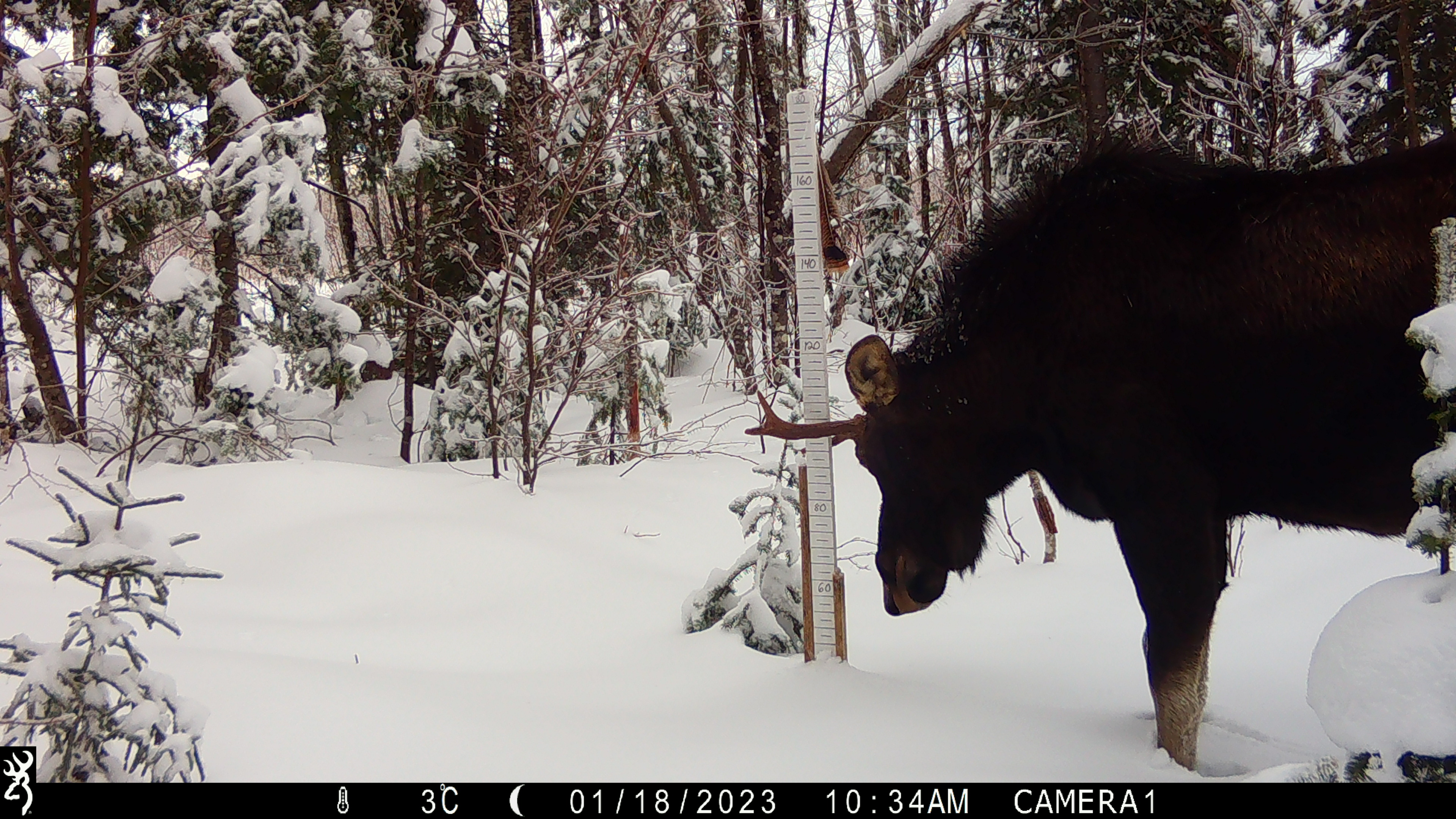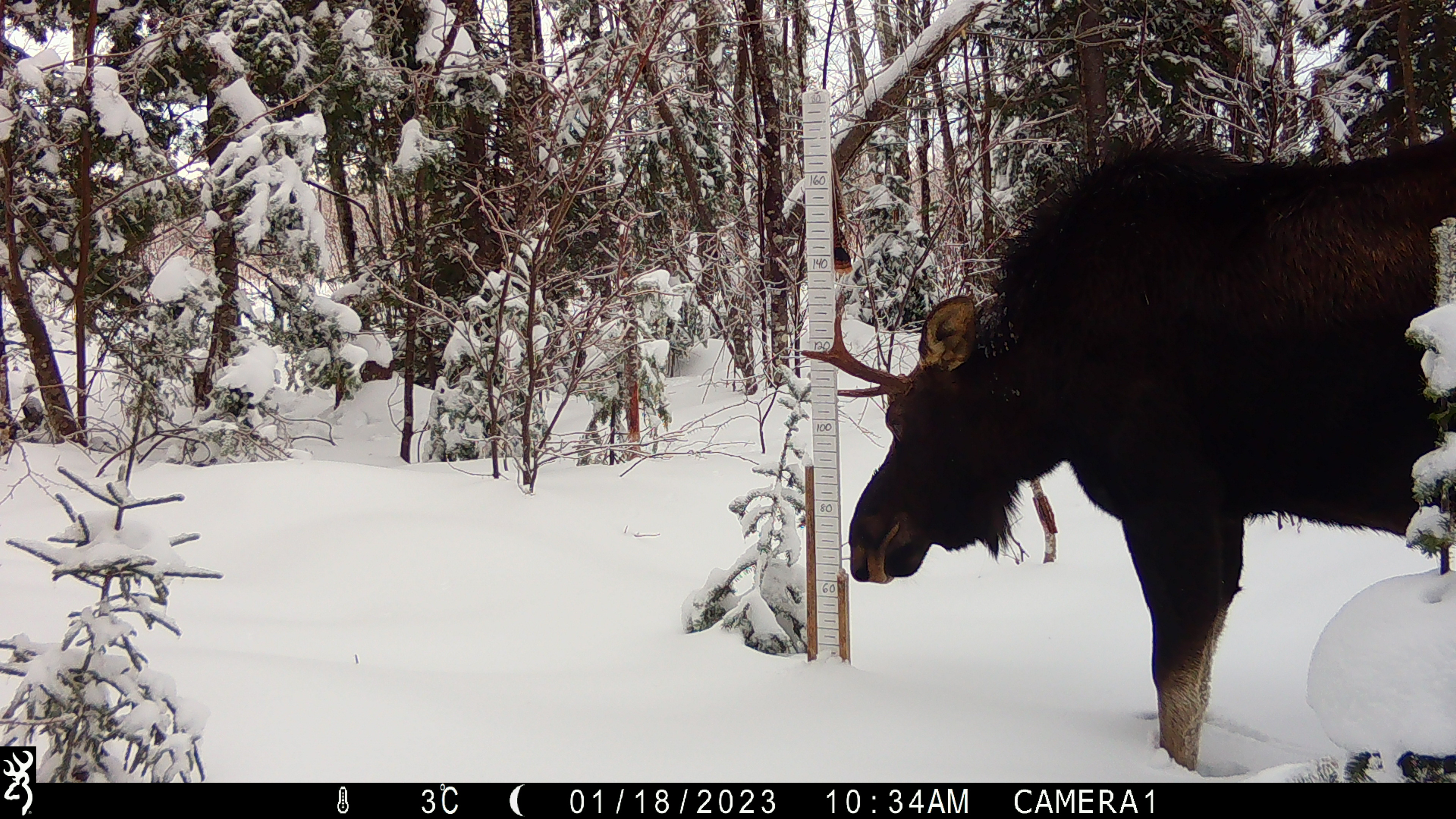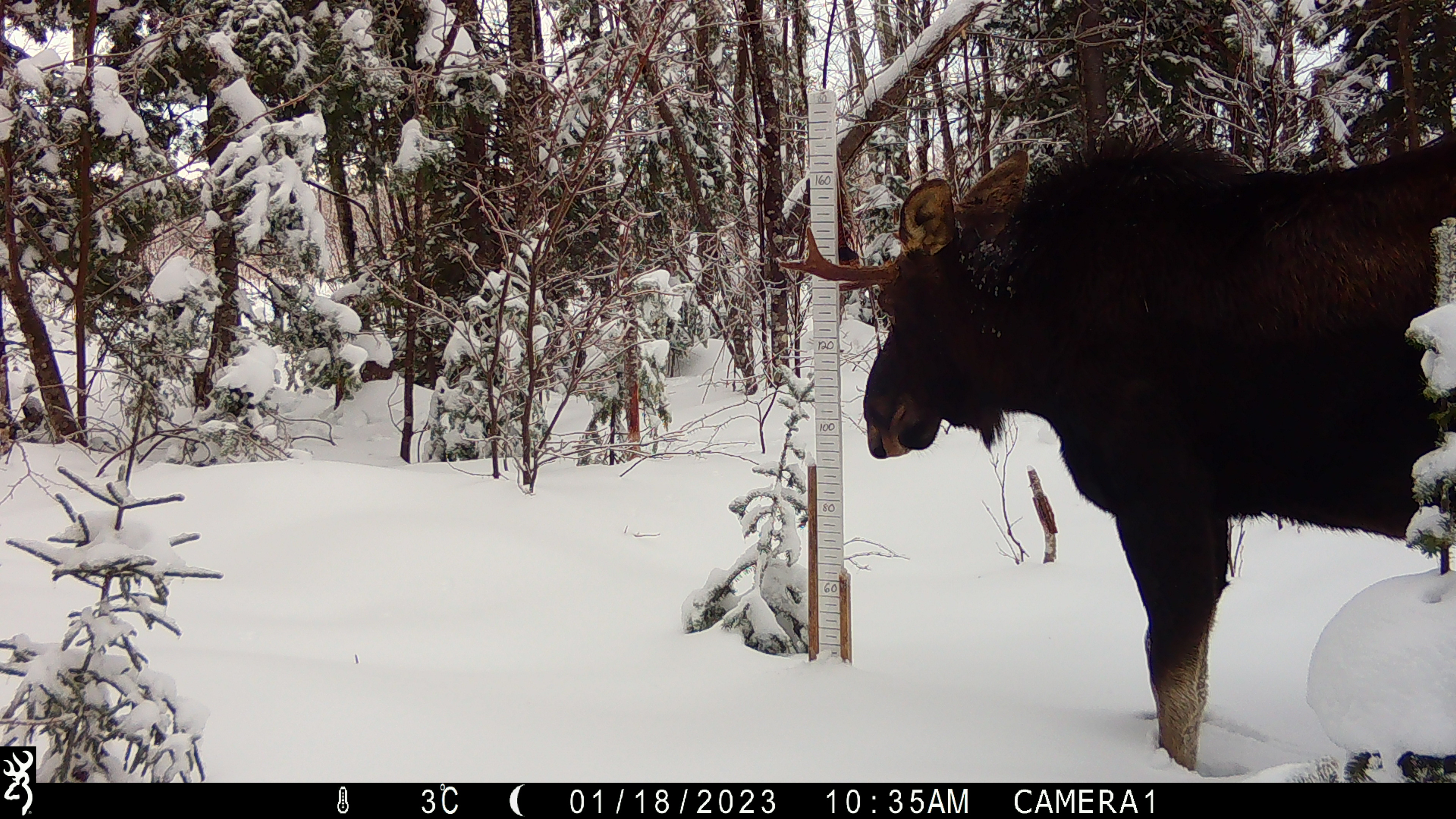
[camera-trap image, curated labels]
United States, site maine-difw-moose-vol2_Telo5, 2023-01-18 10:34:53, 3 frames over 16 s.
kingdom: Animalia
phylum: Chordata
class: Mammalia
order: Artiodactyla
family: Cervidae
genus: Alces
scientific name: Alces alces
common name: moose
Moose (Alces alces).